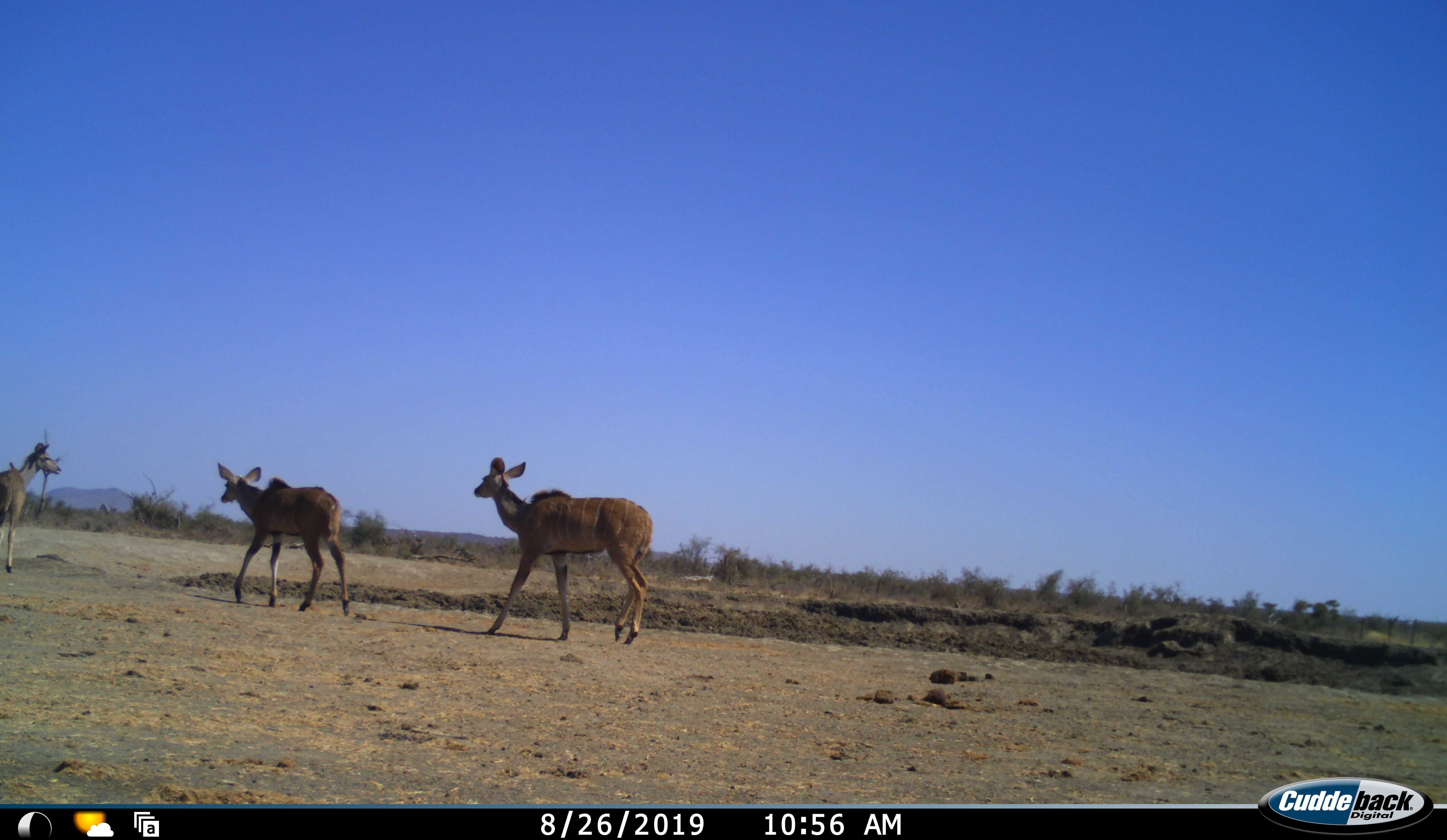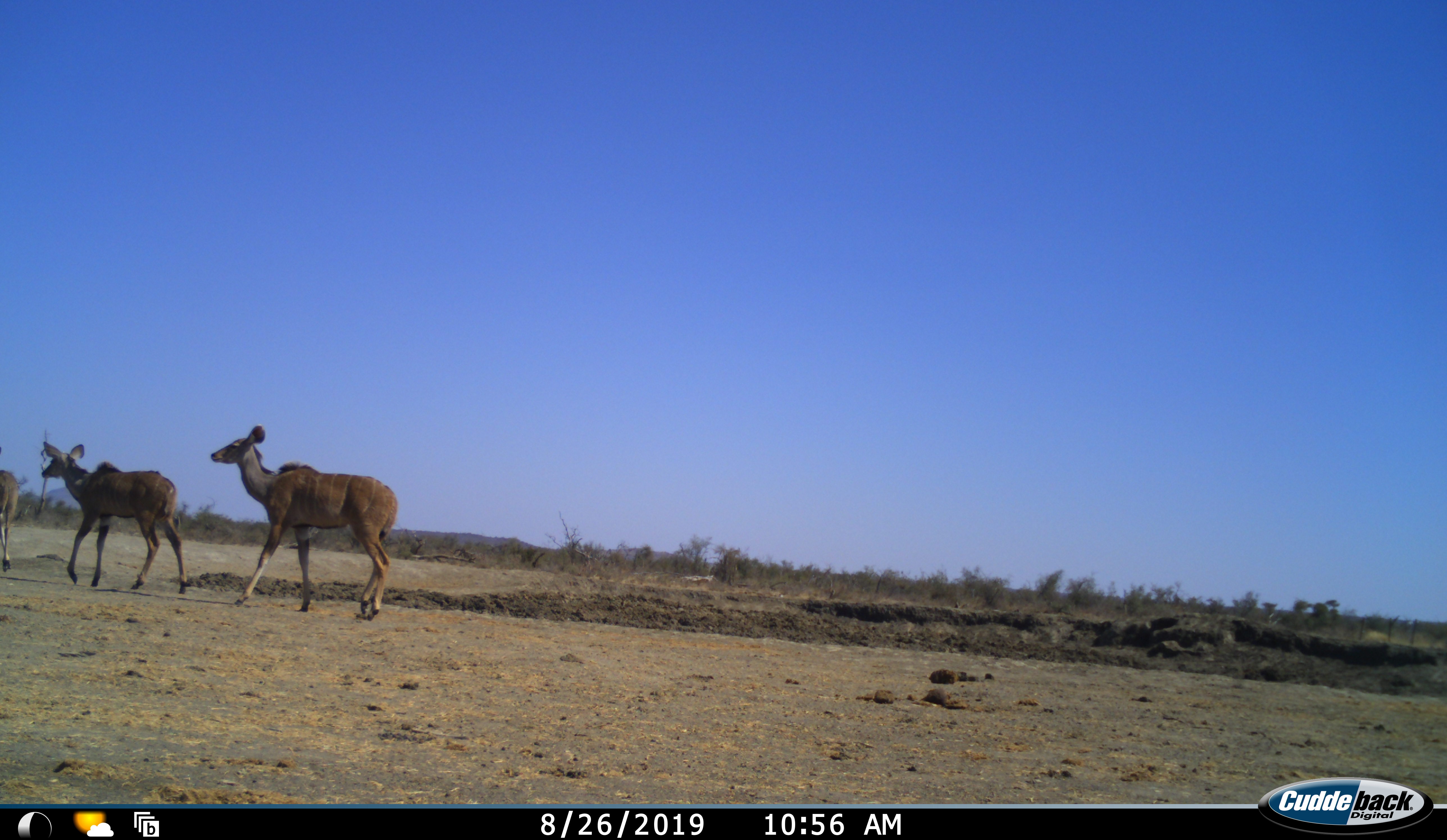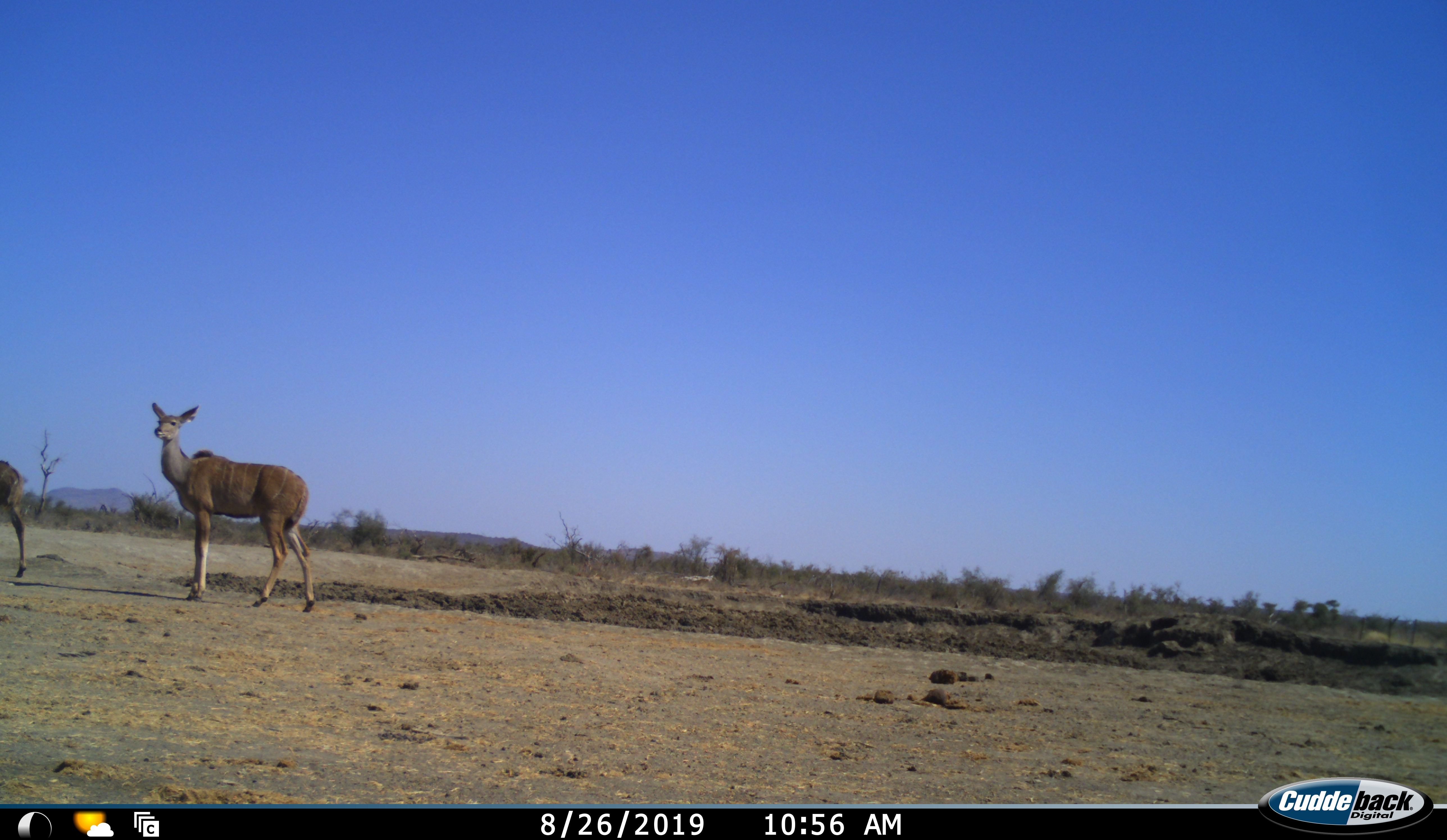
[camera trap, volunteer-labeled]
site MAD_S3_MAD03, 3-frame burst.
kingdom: Animalia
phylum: Chordata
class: Mammalia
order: Artiodactyla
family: Bovidae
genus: Tragelaphus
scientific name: Tragelaphus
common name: kudu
Kudu (Tragelaphus), count 3. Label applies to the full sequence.